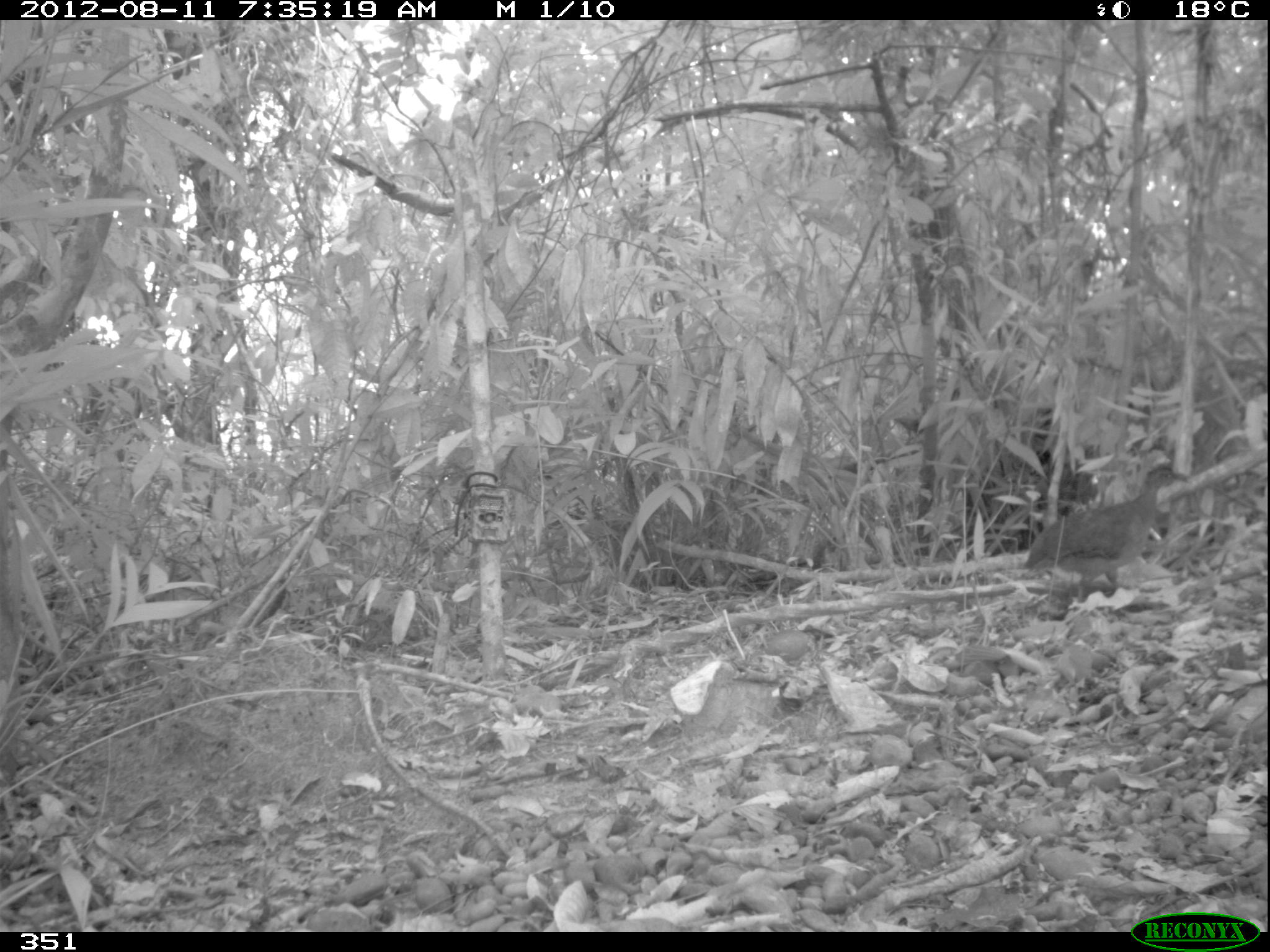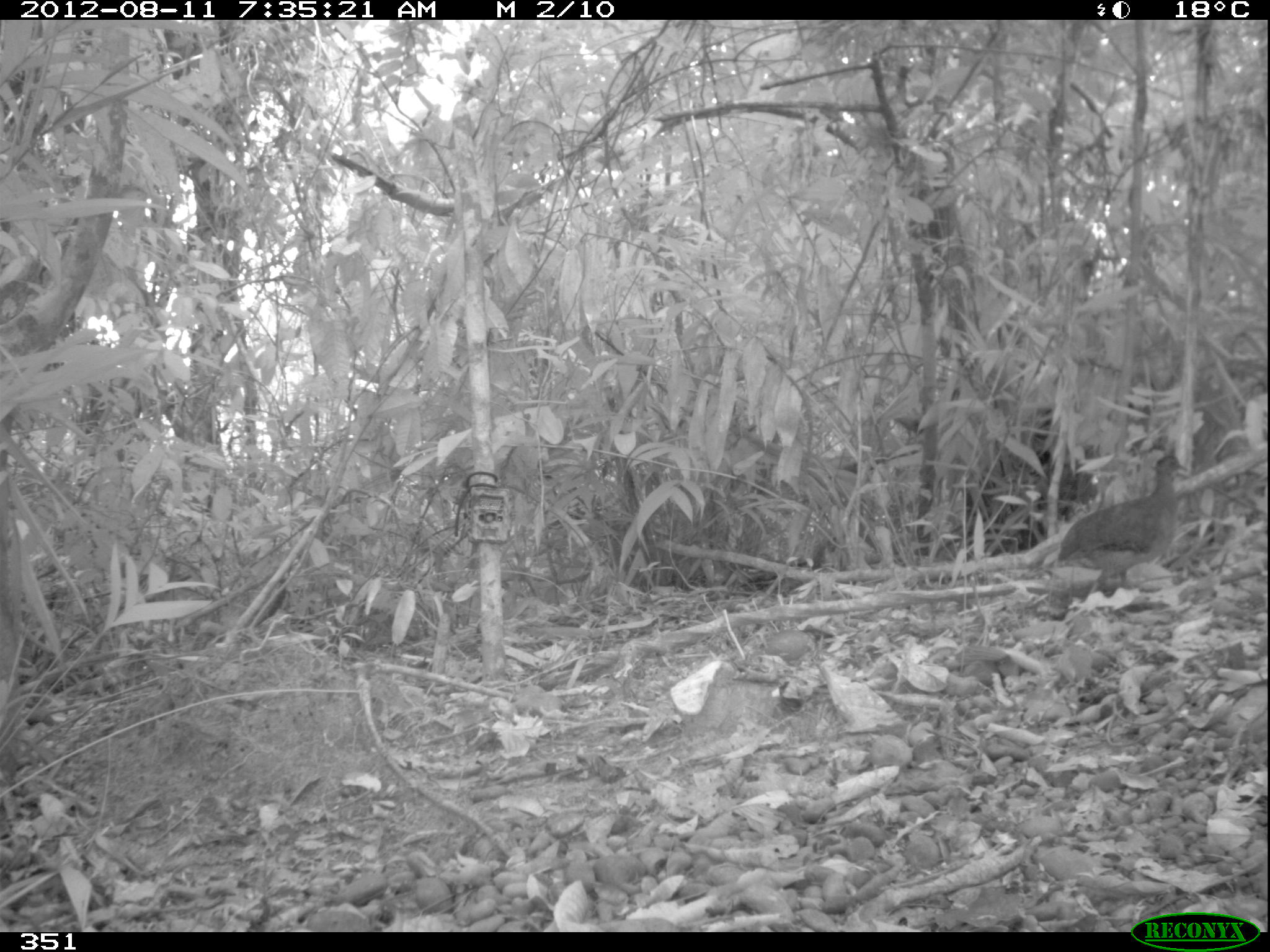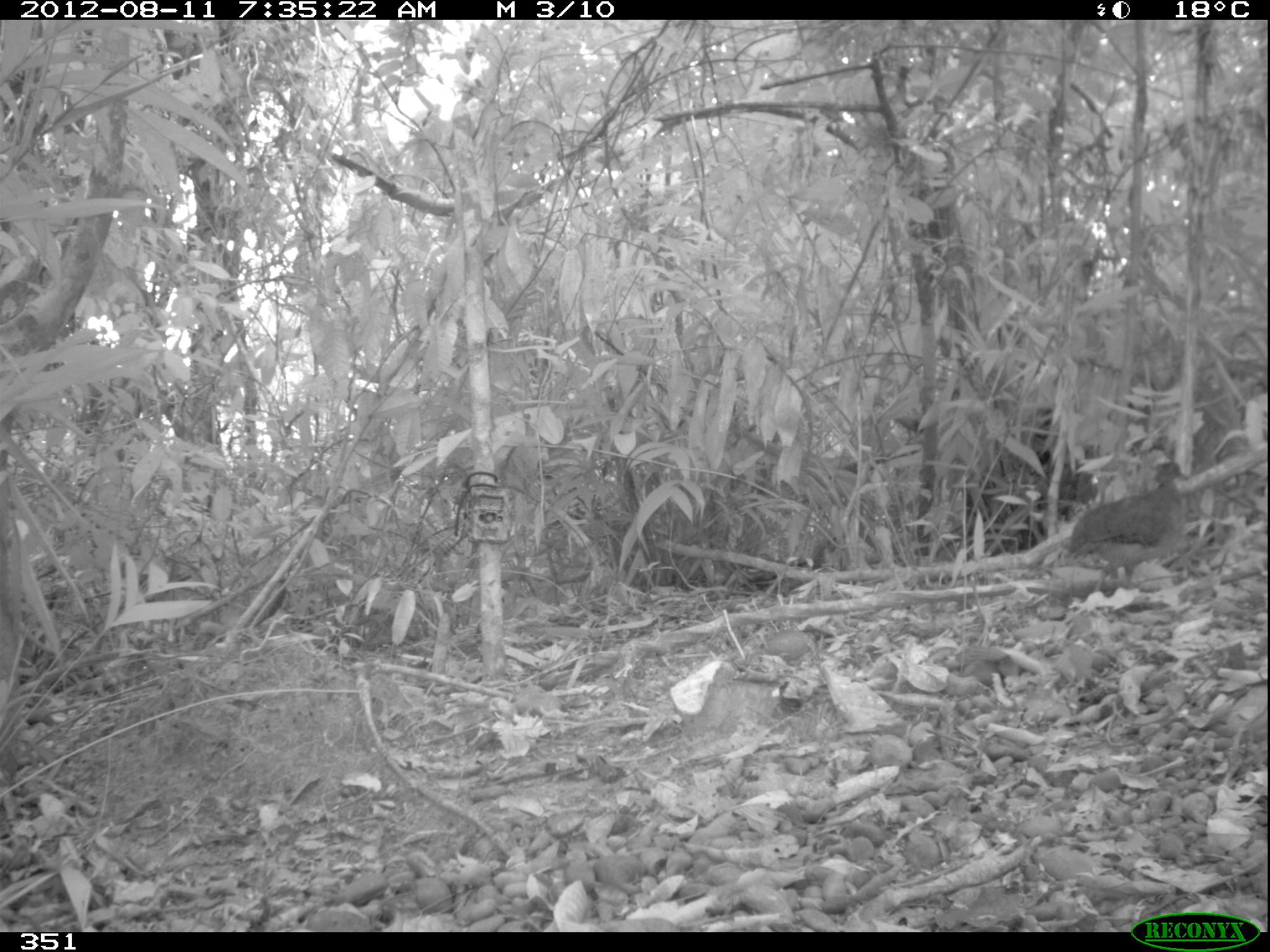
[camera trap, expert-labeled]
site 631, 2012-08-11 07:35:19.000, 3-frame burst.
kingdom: Animalia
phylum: Chordata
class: Aves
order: Galliformes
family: Phasianidae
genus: Alectoris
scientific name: Alectoris rufa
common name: red-legged partridge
Alectoris rufa (red-legged partridge).